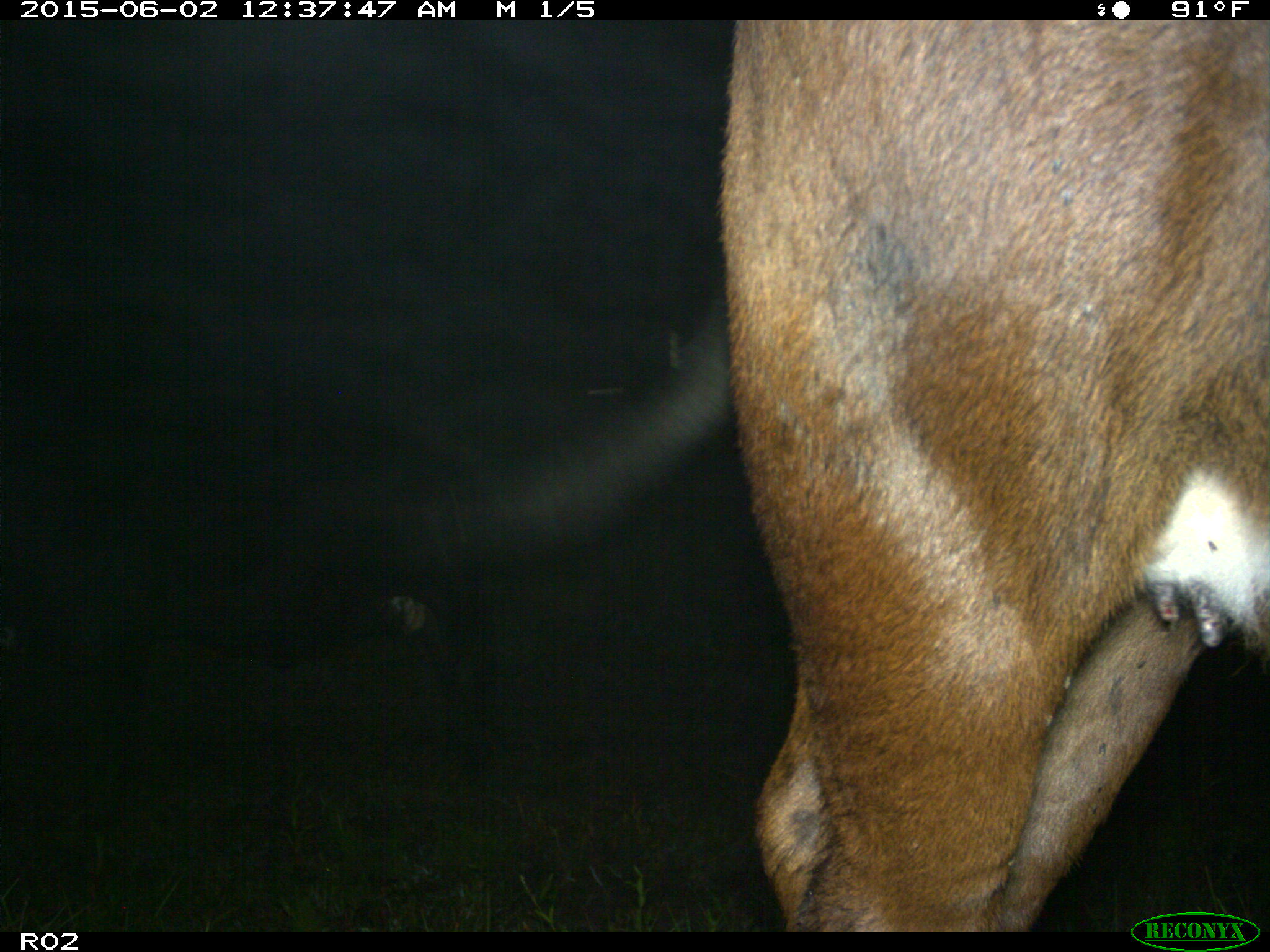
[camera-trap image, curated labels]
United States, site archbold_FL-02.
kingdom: Animalia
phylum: Chordata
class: Mammalia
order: Artiodactyla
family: Bovidae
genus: Bos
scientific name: Bos taurus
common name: domestic cow